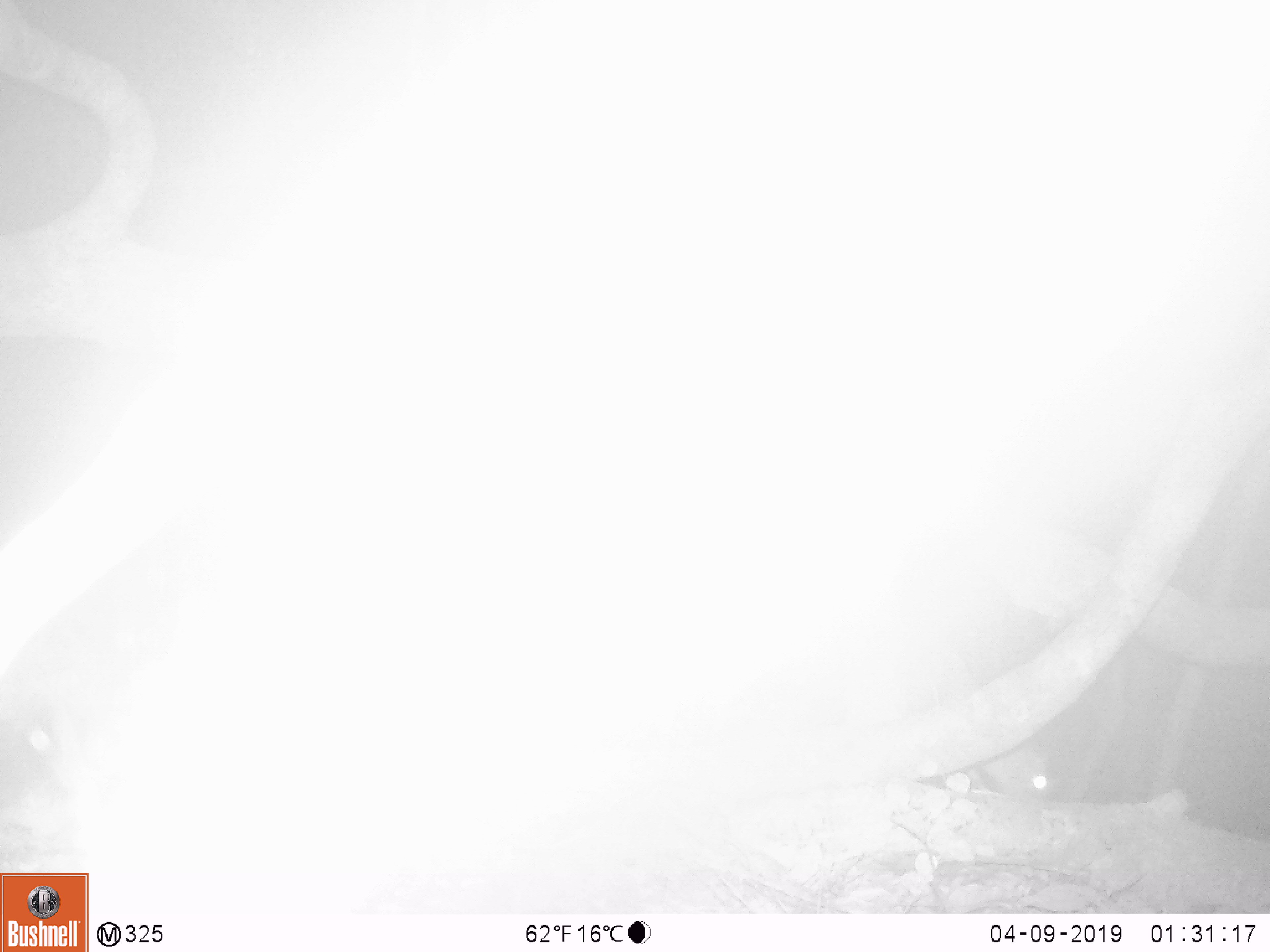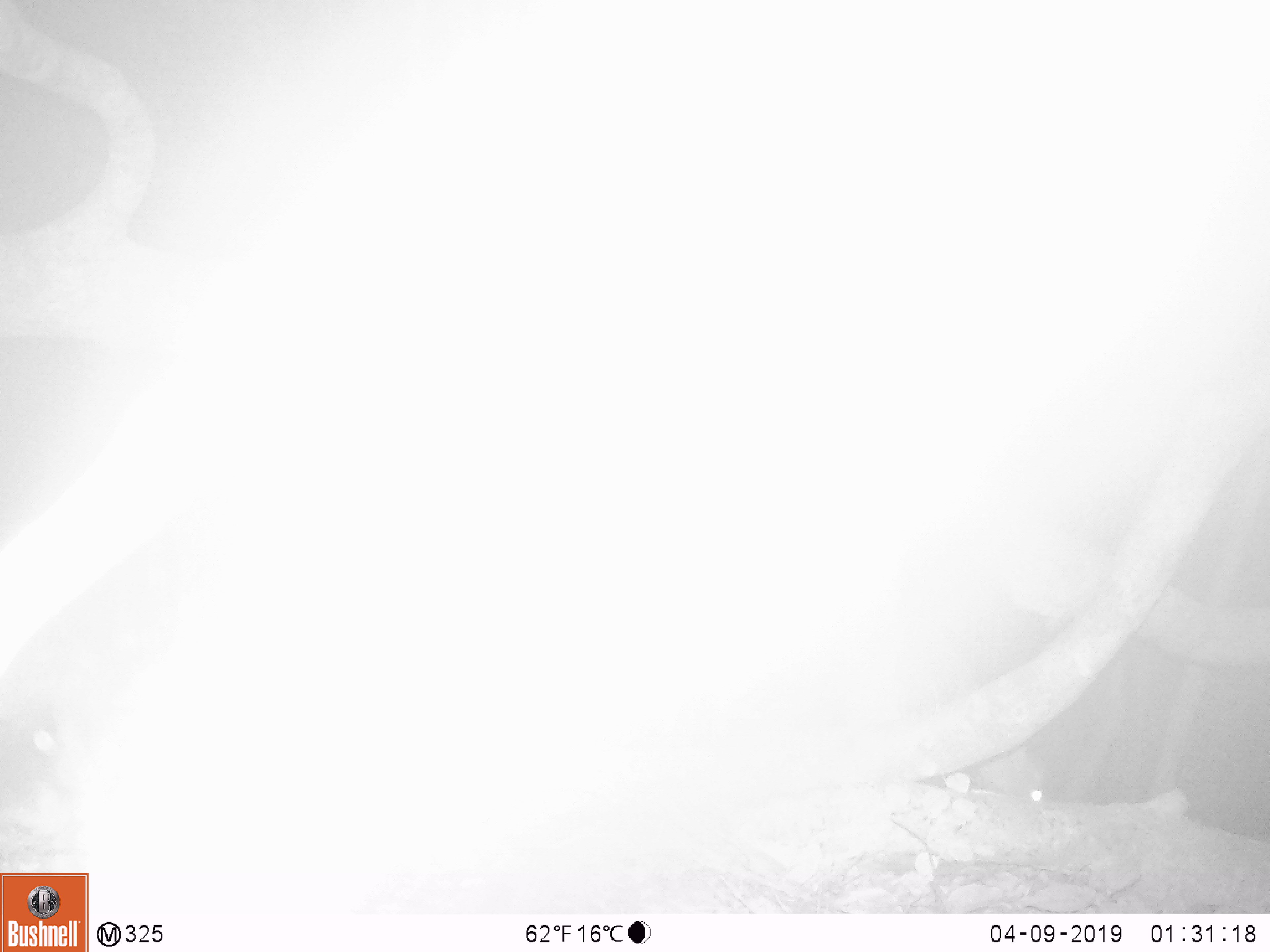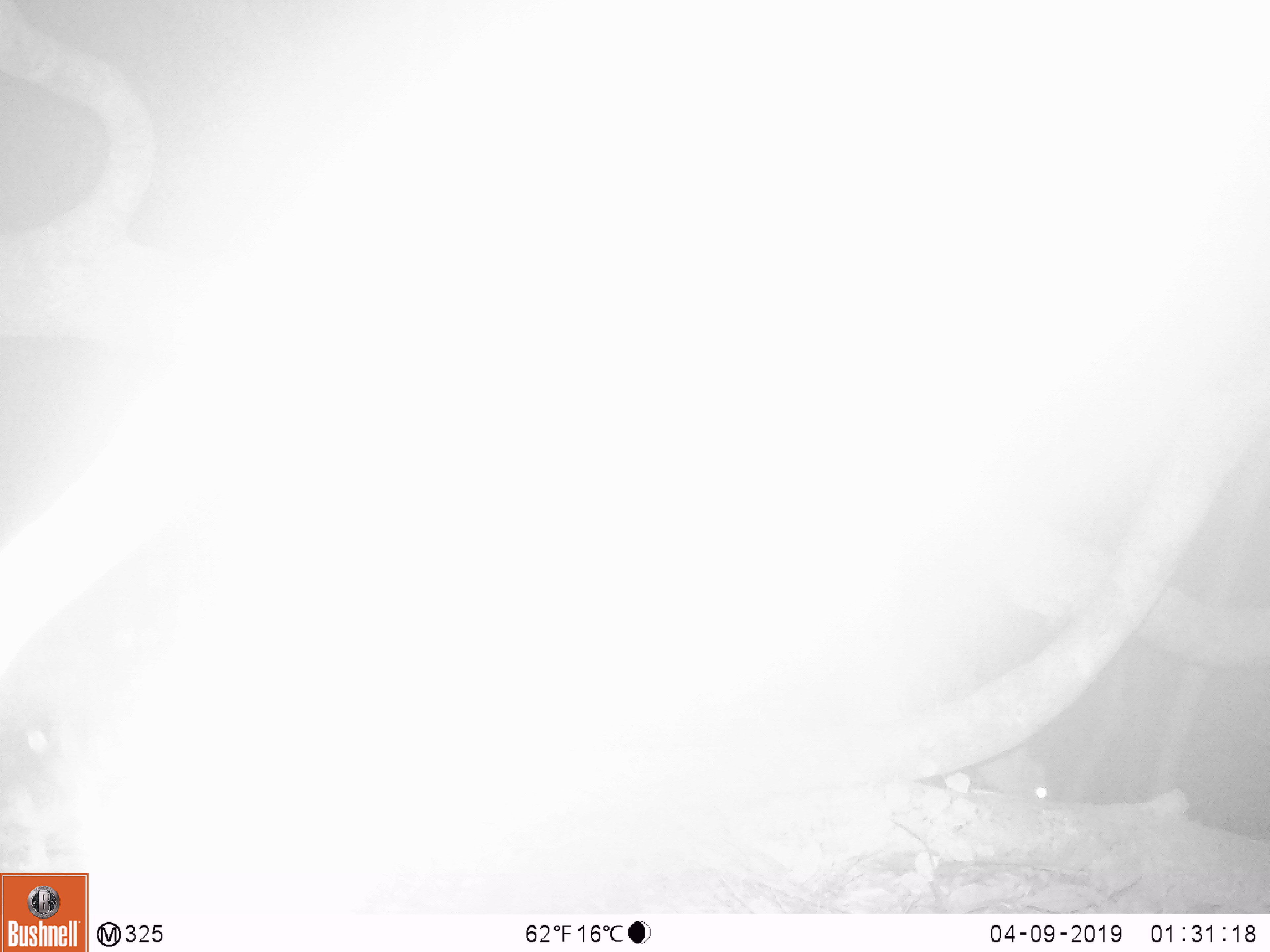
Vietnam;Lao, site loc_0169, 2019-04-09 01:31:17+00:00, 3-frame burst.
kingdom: Animalia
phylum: Chordata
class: Mammalia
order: Artiodactyla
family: Cervidae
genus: Muntiacus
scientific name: Muntiacus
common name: muntjacs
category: unidentified muntjac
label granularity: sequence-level